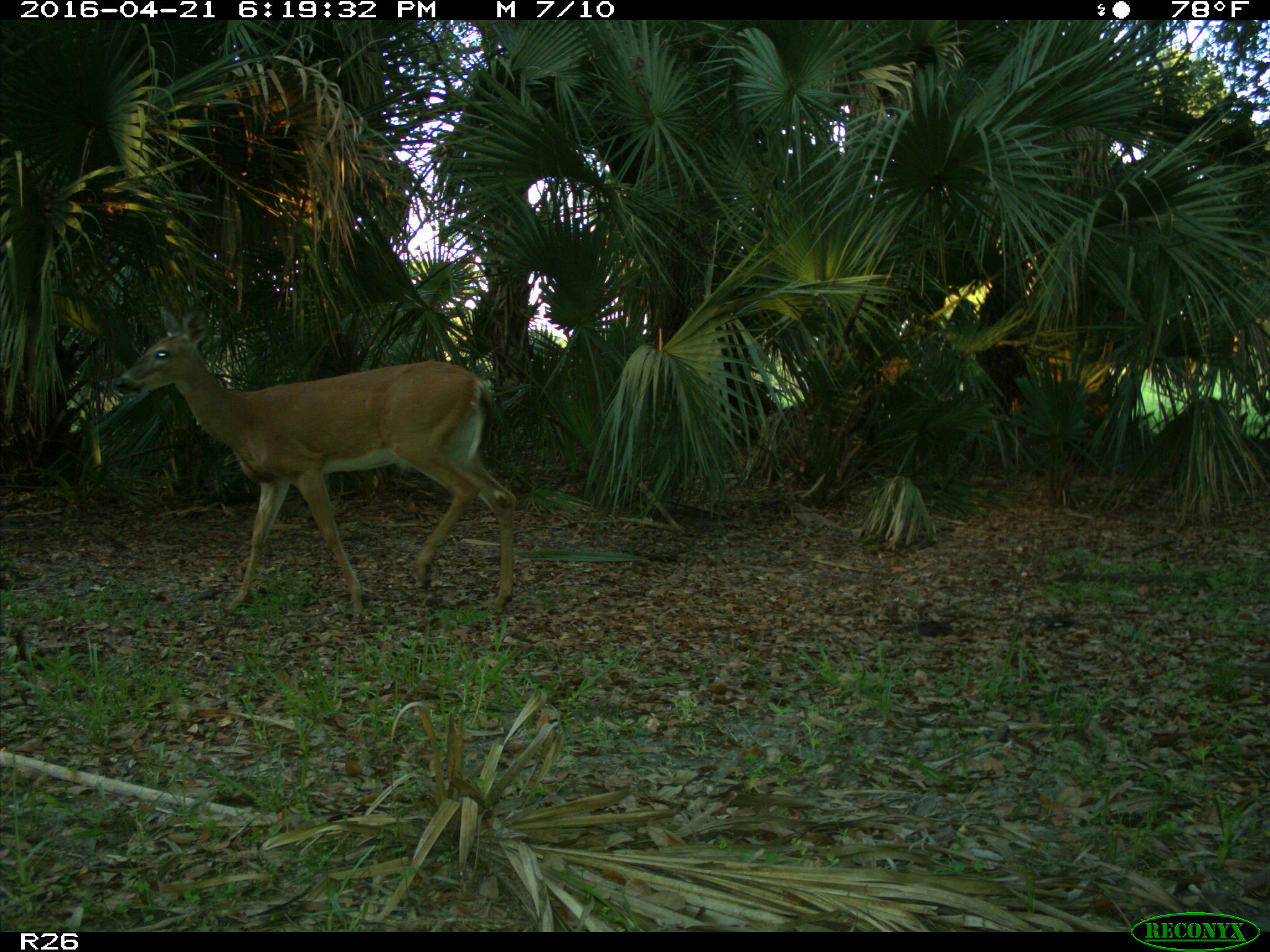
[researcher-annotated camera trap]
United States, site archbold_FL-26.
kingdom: Animalia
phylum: Chordata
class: Mammalia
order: Artiodactyla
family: Cervidae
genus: Odocoileus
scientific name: Odocoileus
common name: deer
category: unidentified deer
Unidentified deer (deer) (Odocoileus).